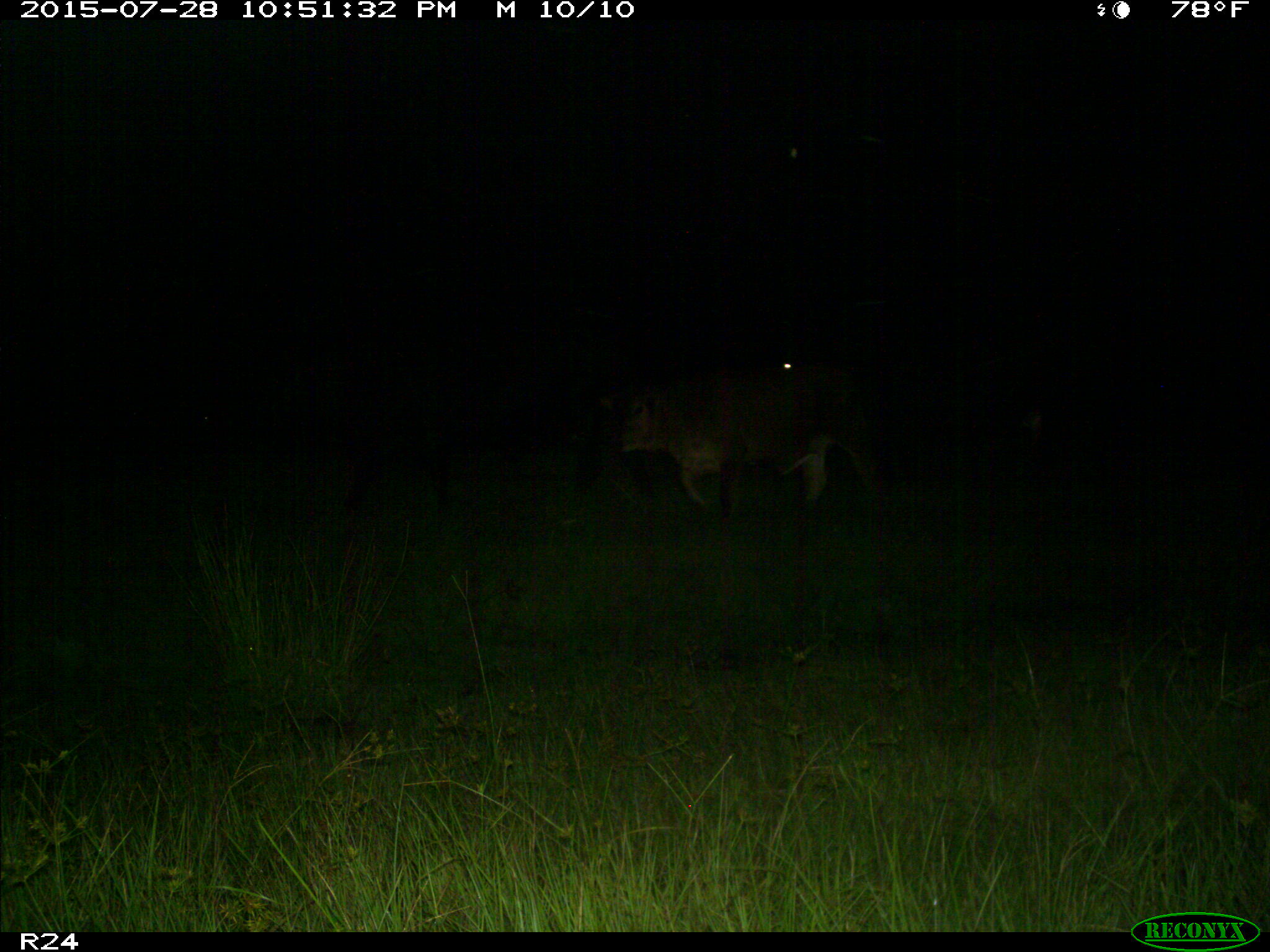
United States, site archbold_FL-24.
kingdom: Animalia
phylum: Chordata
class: Mammalia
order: Artiodactyla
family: Bovidae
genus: Bos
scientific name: Bos taurus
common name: domestic cow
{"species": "Bos taurus (domestic cow)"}